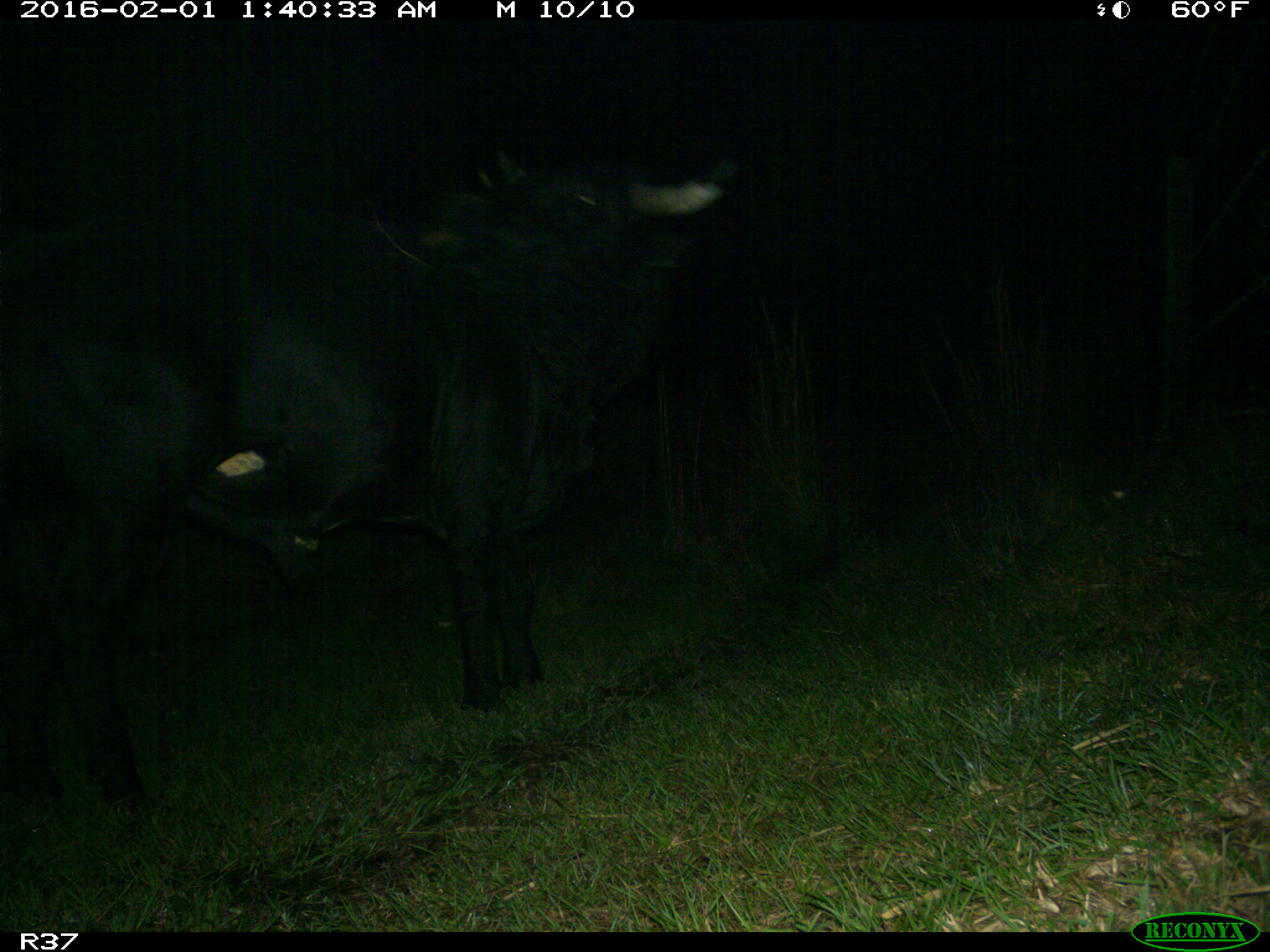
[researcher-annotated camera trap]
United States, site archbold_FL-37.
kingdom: Animalia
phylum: Chordata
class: Mammalia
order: Artiodactyla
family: Bovidae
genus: Bos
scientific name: Bos taurus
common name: domestic cow